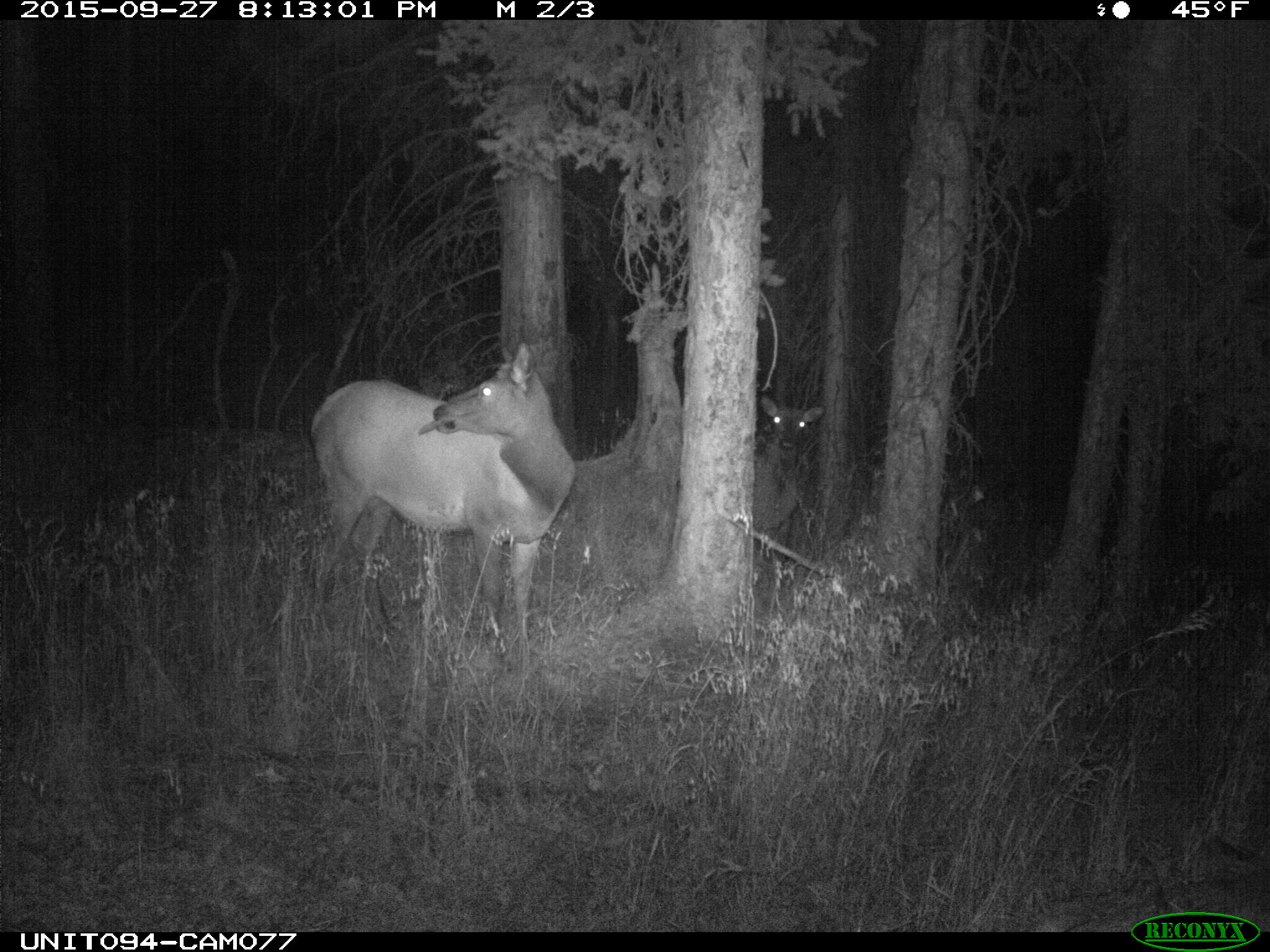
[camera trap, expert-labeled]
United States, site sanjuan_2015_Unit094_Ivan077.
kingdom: Animalia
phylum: Chordata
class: Mammalia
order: Artiodactyla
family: Cervidae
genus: Cervus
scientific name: Cervus elaphus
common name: red deer